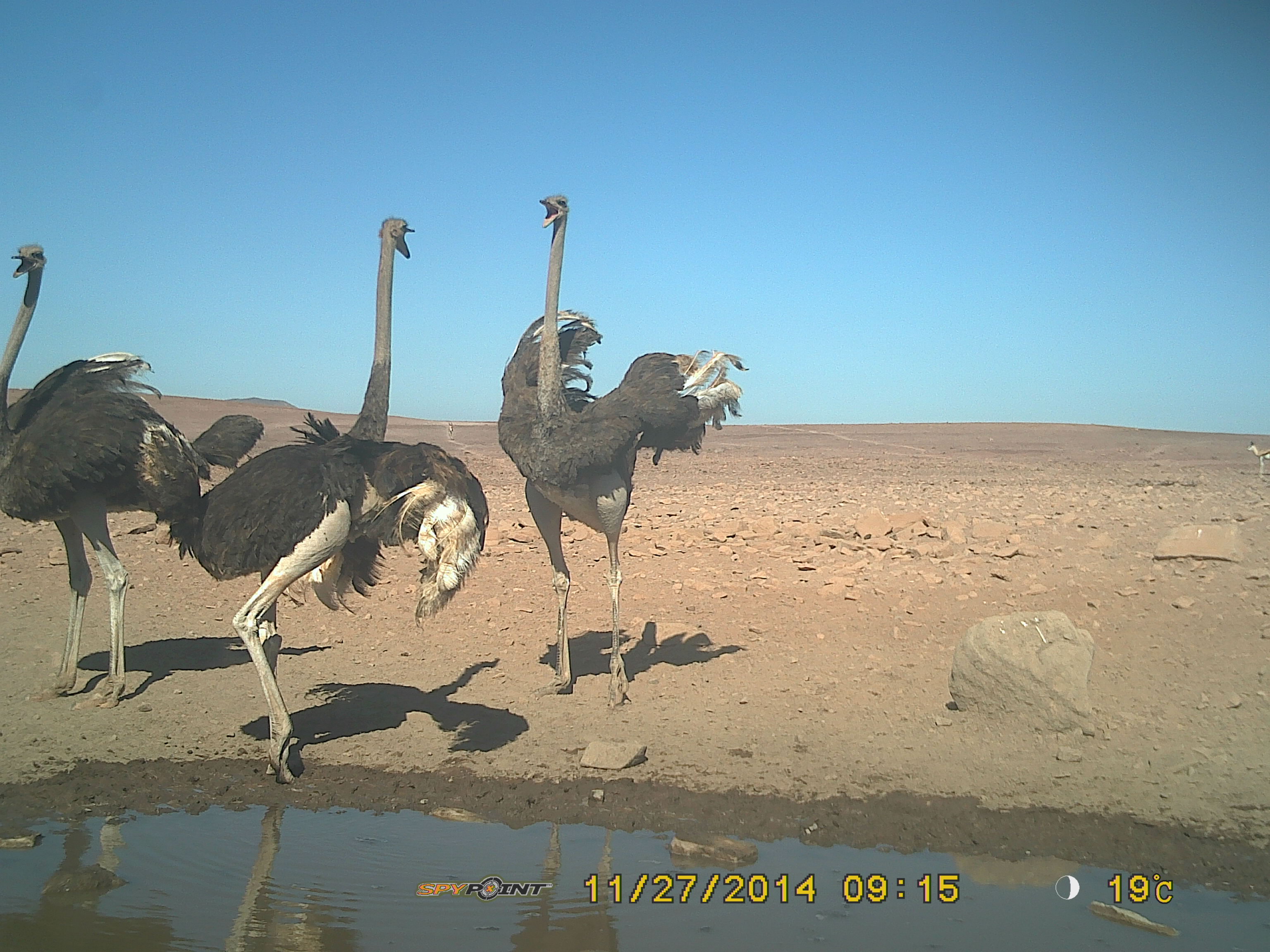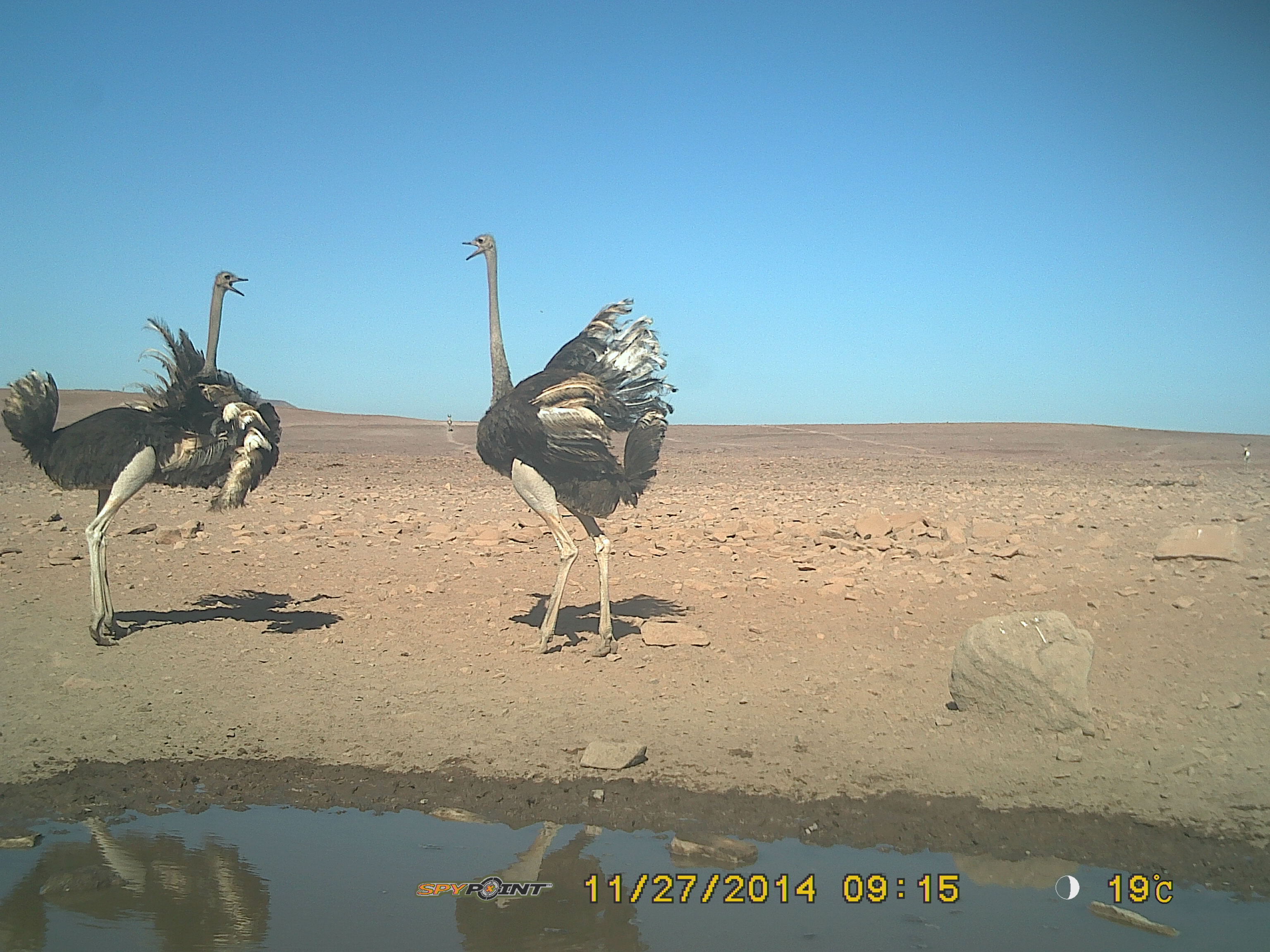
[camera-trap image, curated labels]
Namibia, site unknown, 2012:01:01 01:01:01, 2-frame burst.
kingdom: Animalia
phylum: Chordata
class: Aves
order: Struthioniformes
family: Struthionidae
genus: Struthio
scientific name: Struthio camelus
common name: common ostrich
Struthio camelus (common ostrich).